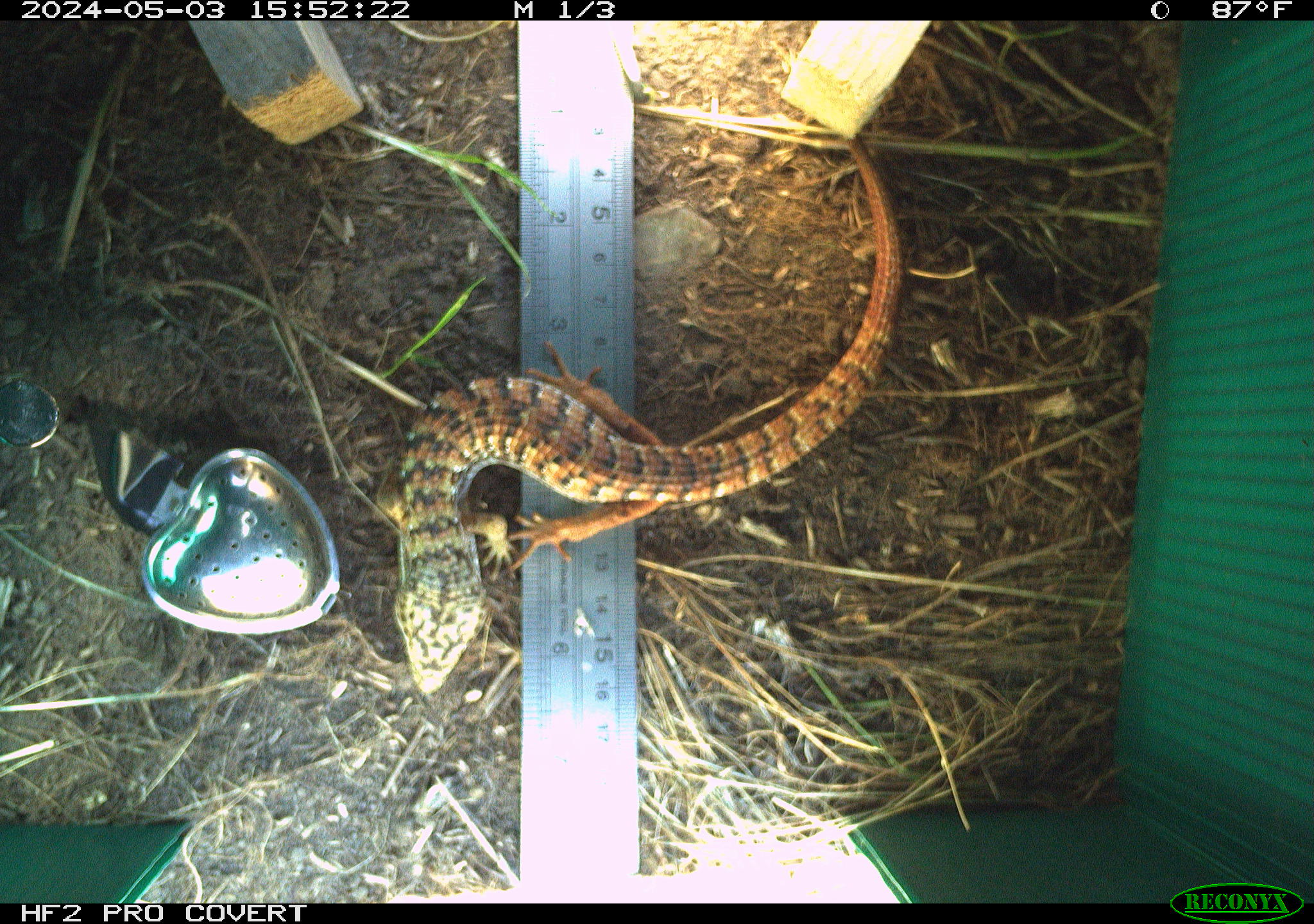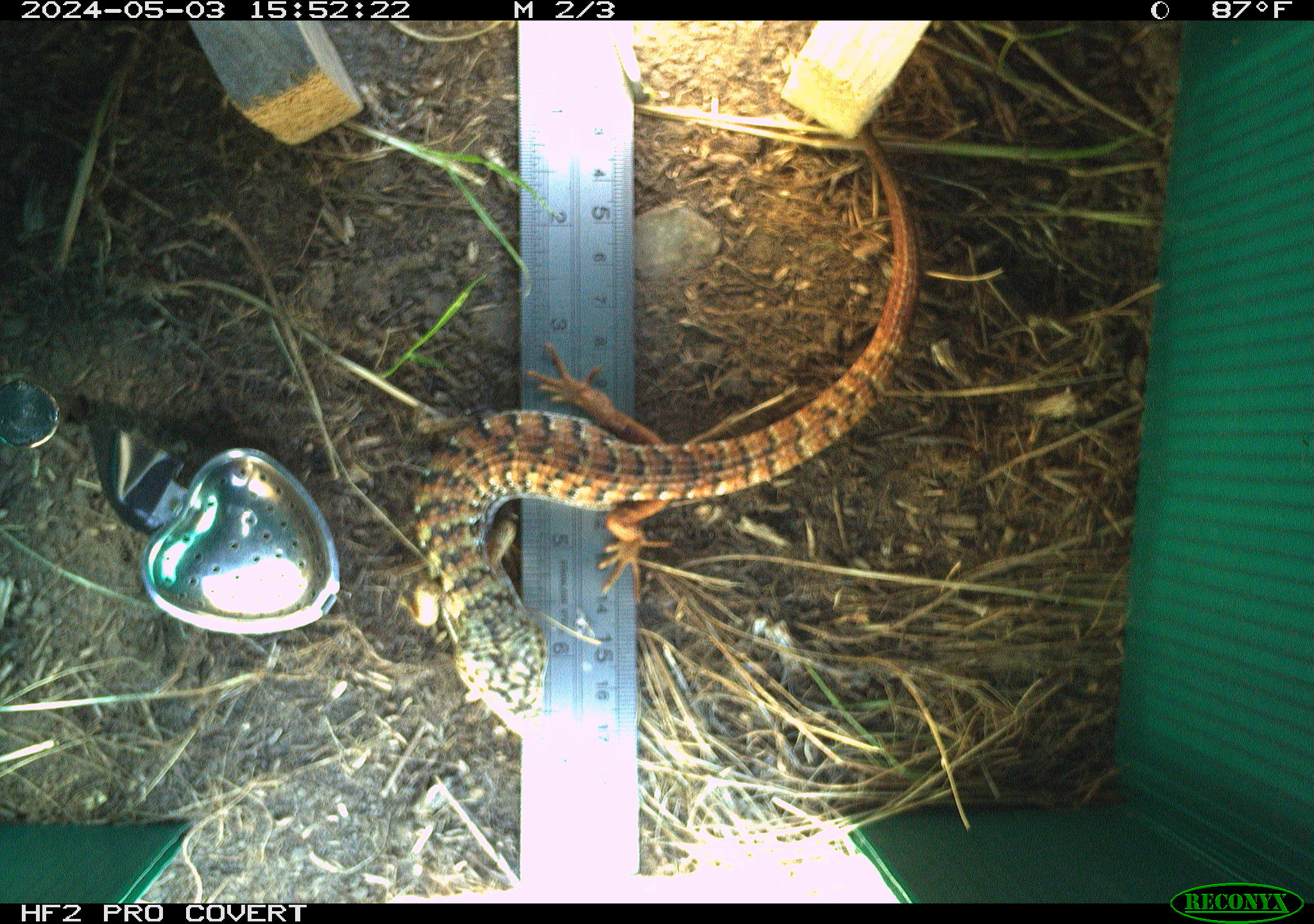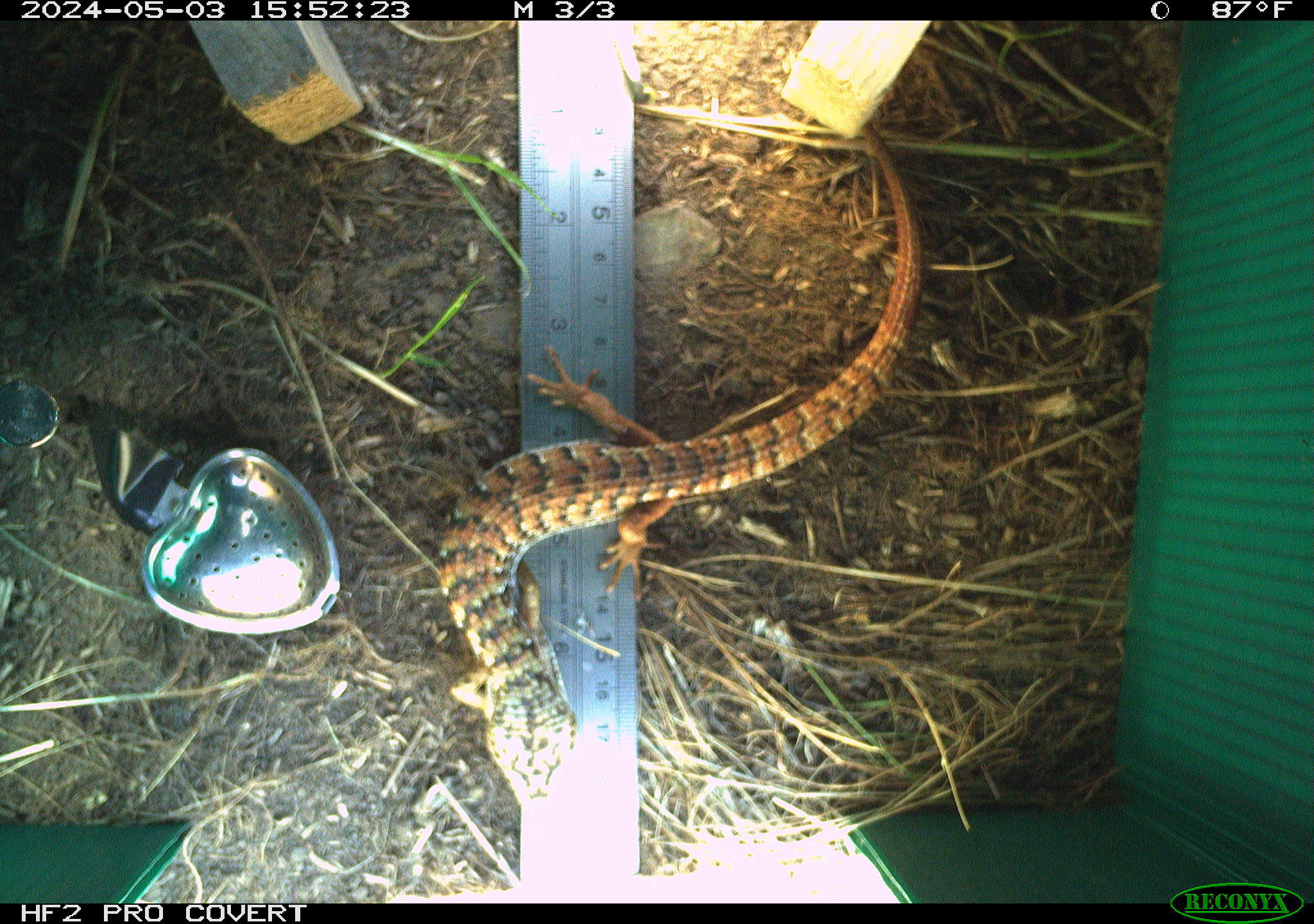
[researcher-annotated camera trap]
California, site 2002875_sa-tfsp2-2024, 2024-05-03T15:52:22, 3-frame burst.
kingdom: Animalia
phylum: Chordata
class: Reptilia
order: Squamata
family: Anguidae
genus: Elgaria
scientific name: Elgaria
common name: alligator lizards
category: elgaria species